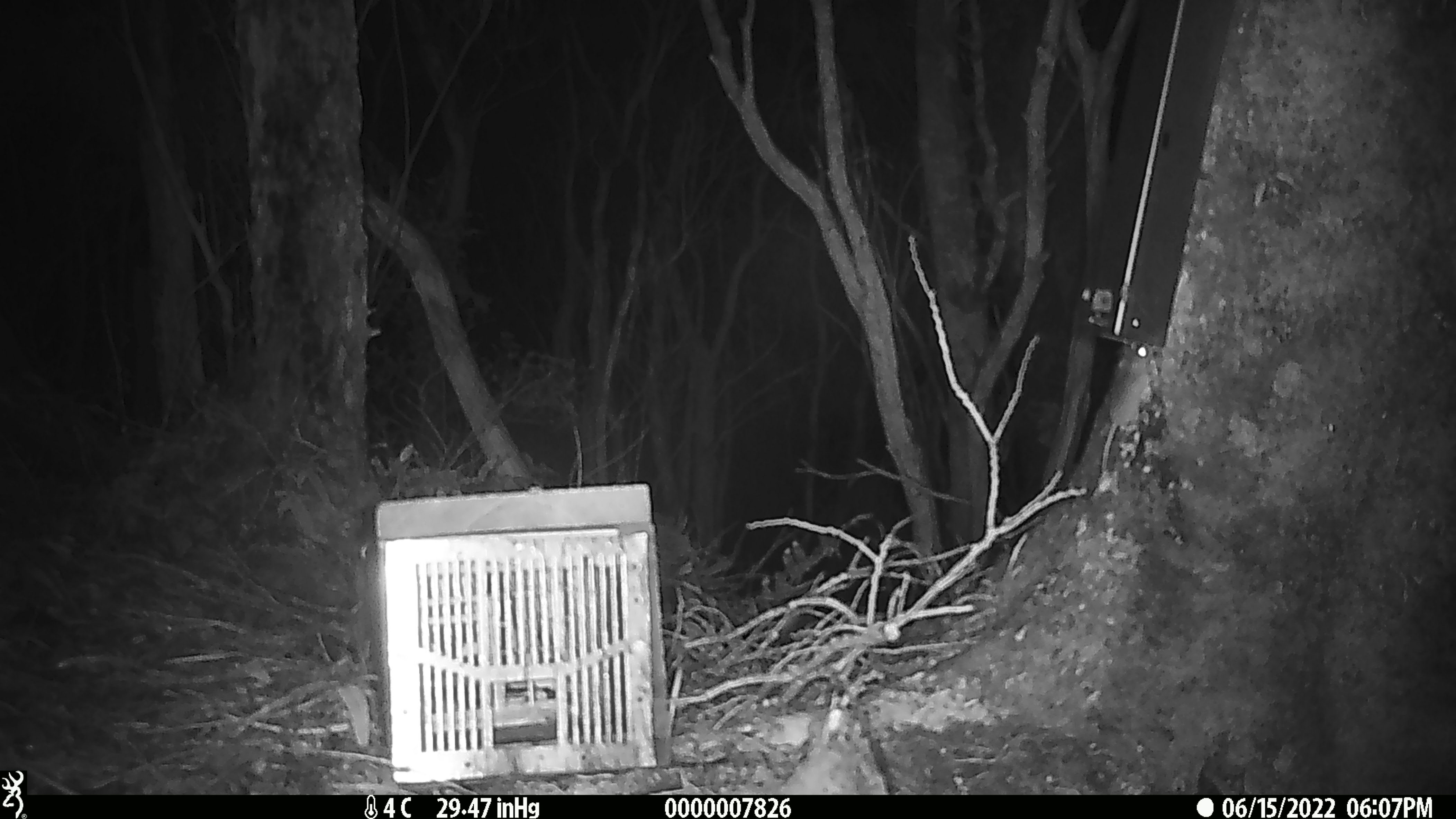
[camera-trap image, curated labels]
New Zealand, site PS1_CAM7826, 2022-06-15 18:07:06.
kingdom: Animalia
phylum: Chordata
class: Mammalia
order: Rodentia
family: Muridae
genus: Mus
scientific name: Mus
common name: mouse